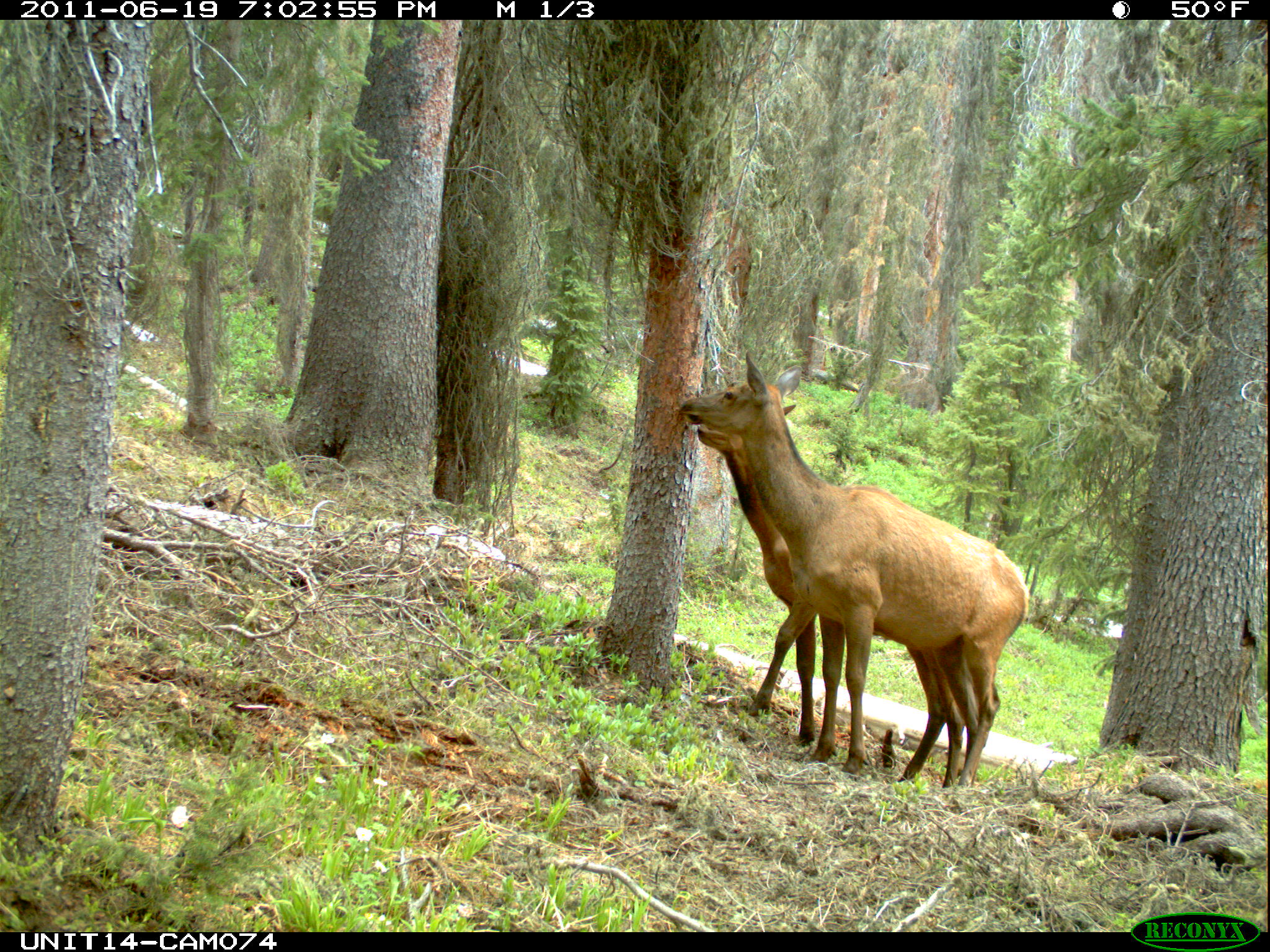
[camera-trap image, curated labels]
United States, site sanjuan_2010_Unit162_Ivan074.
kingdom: Animalia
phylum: Chordata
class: Mammalia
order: Artiodactyla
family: Cervidae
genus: Cervus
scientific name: Cervus elaphus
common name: red deer